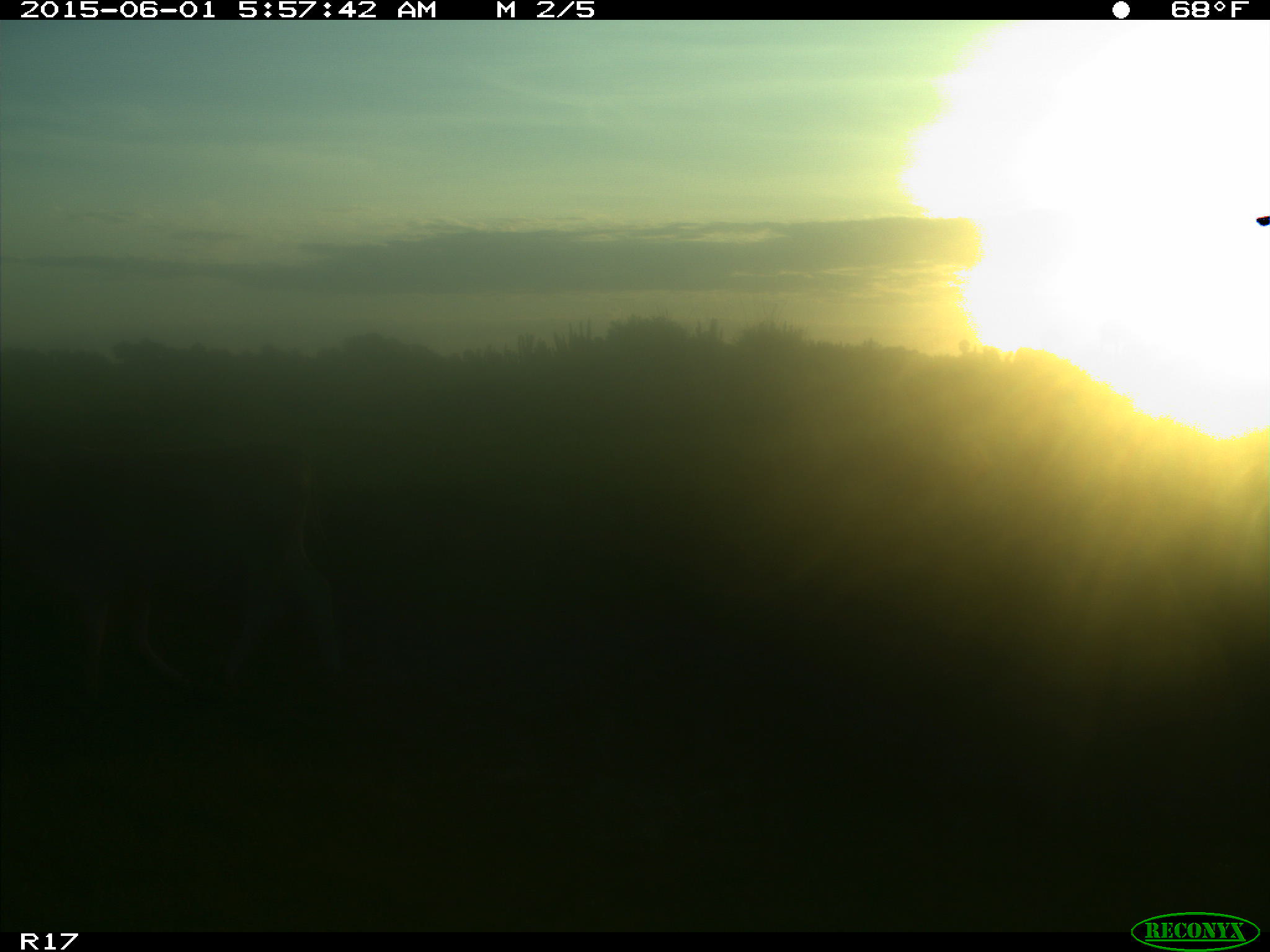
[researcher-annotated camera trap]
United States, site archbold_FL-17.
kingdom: Animalia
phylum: Chordata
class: Mammalia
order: Artiodactyla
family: Bovidae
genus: Bos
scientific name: Bos taurus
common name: domestic cow